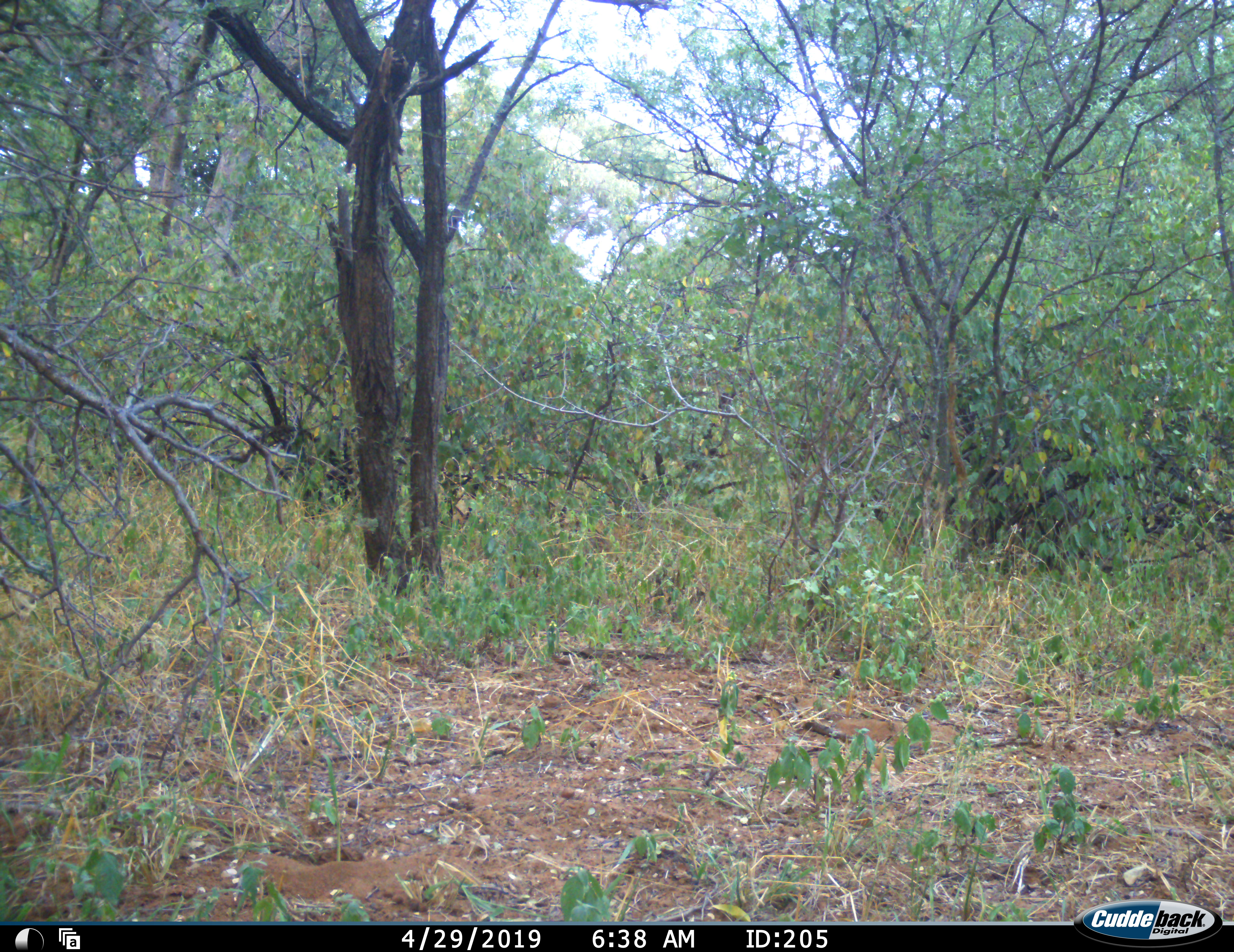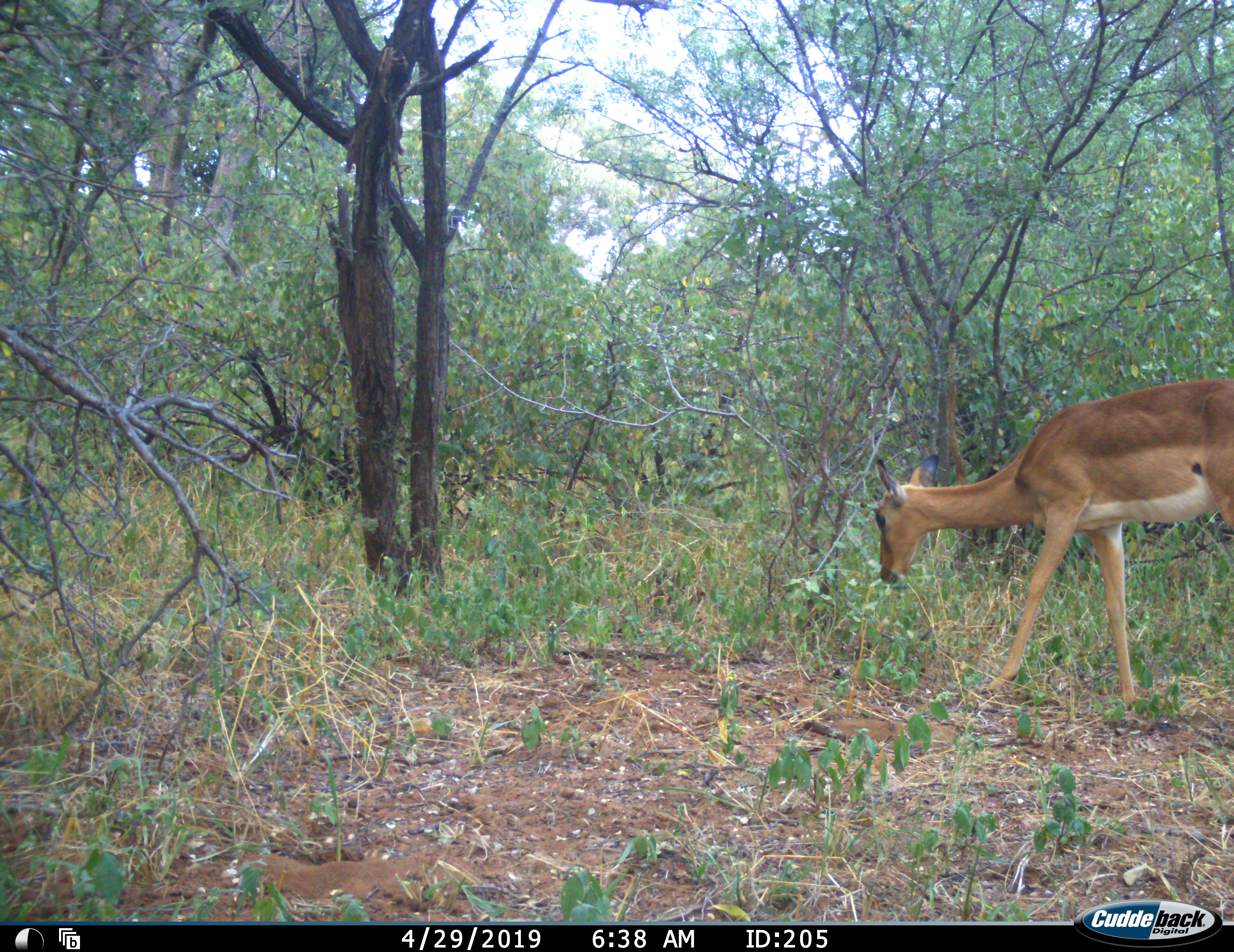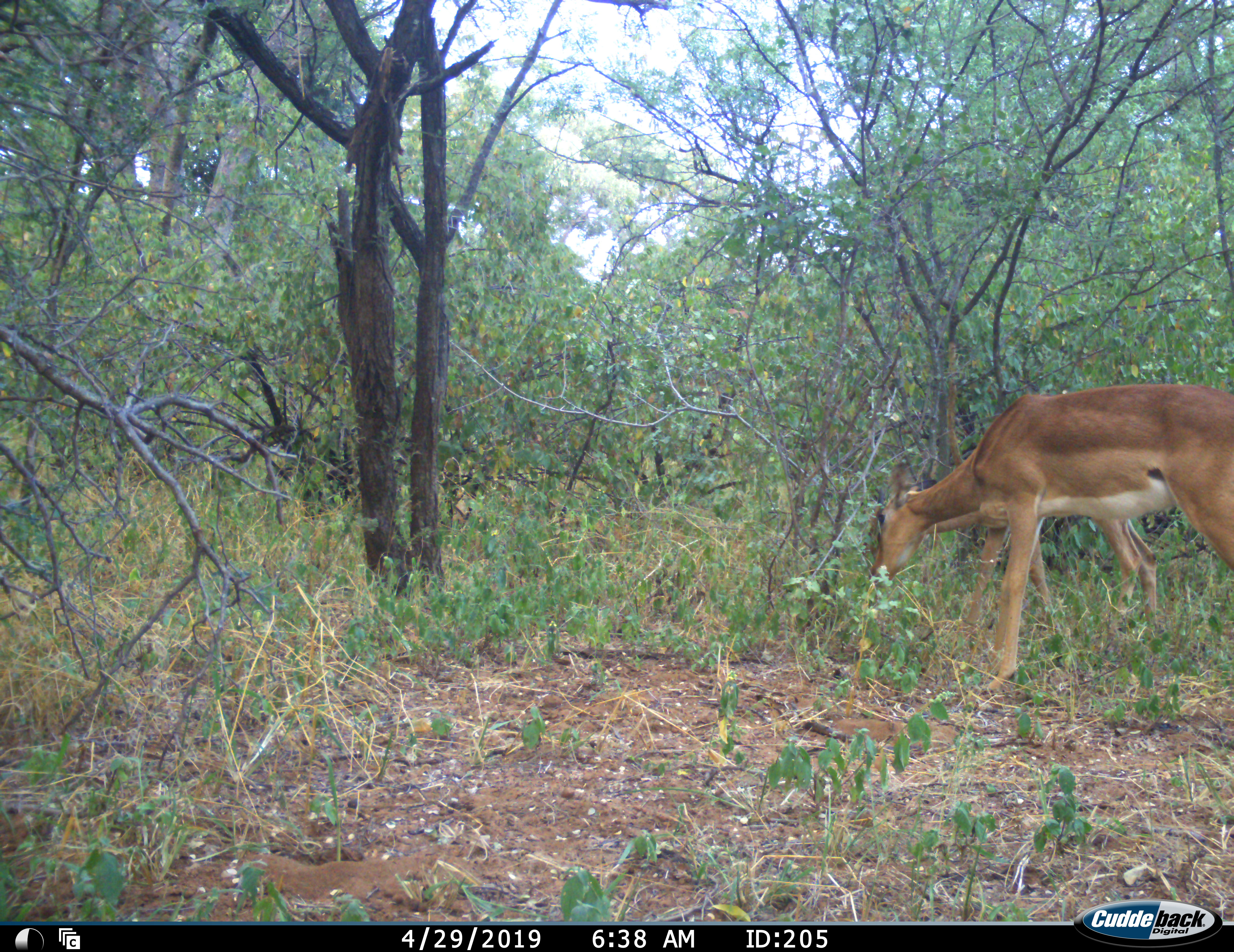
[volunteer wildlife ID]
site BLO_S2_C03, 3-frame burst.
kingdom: Animalia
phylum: Chordata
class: Mammalia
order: Artiodactyla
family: Bovidae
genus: Aepyceros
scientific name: Aepyceros melampus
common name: impala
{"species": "impala (Aepyceros melampus)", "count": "1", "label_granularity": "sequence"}